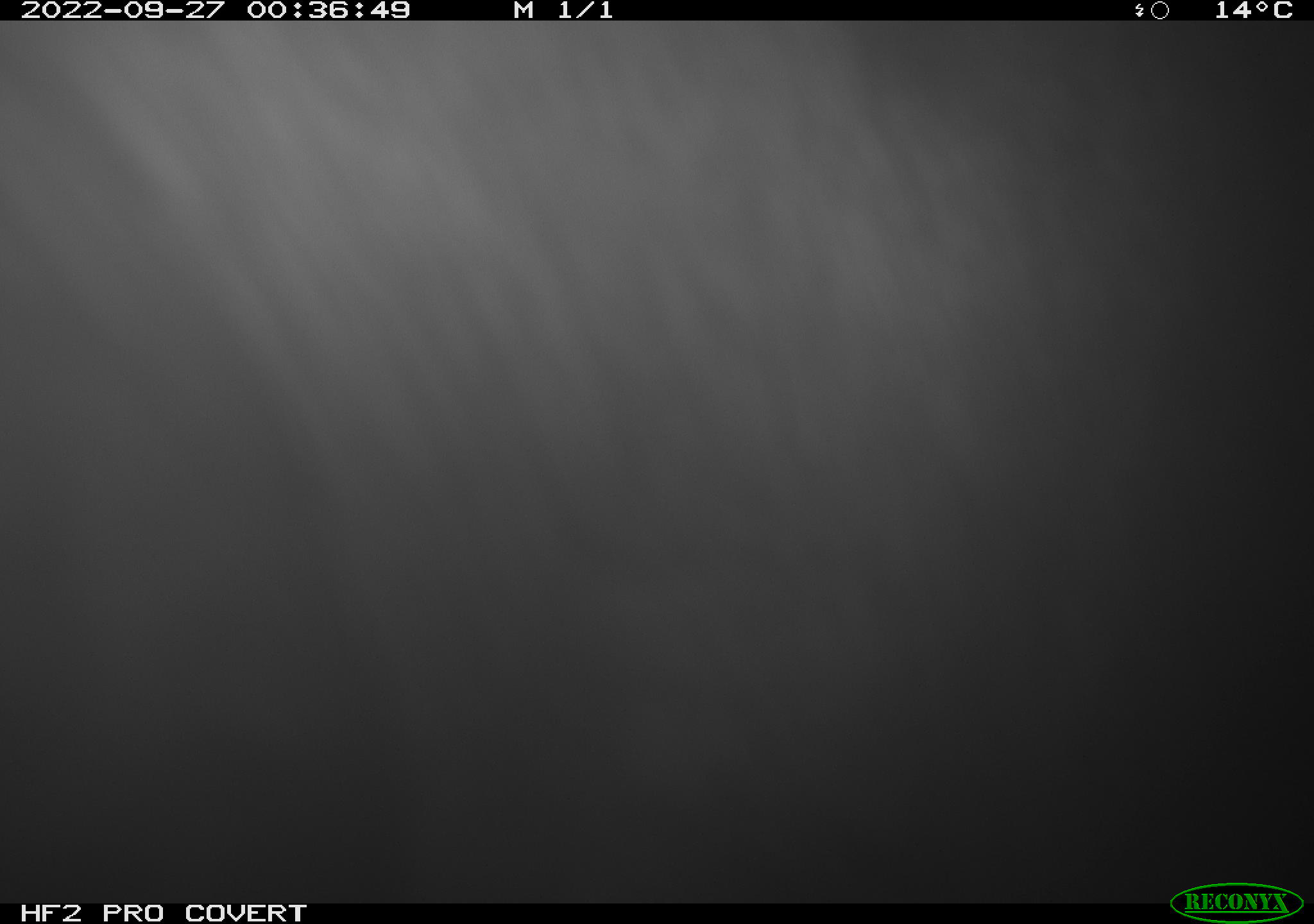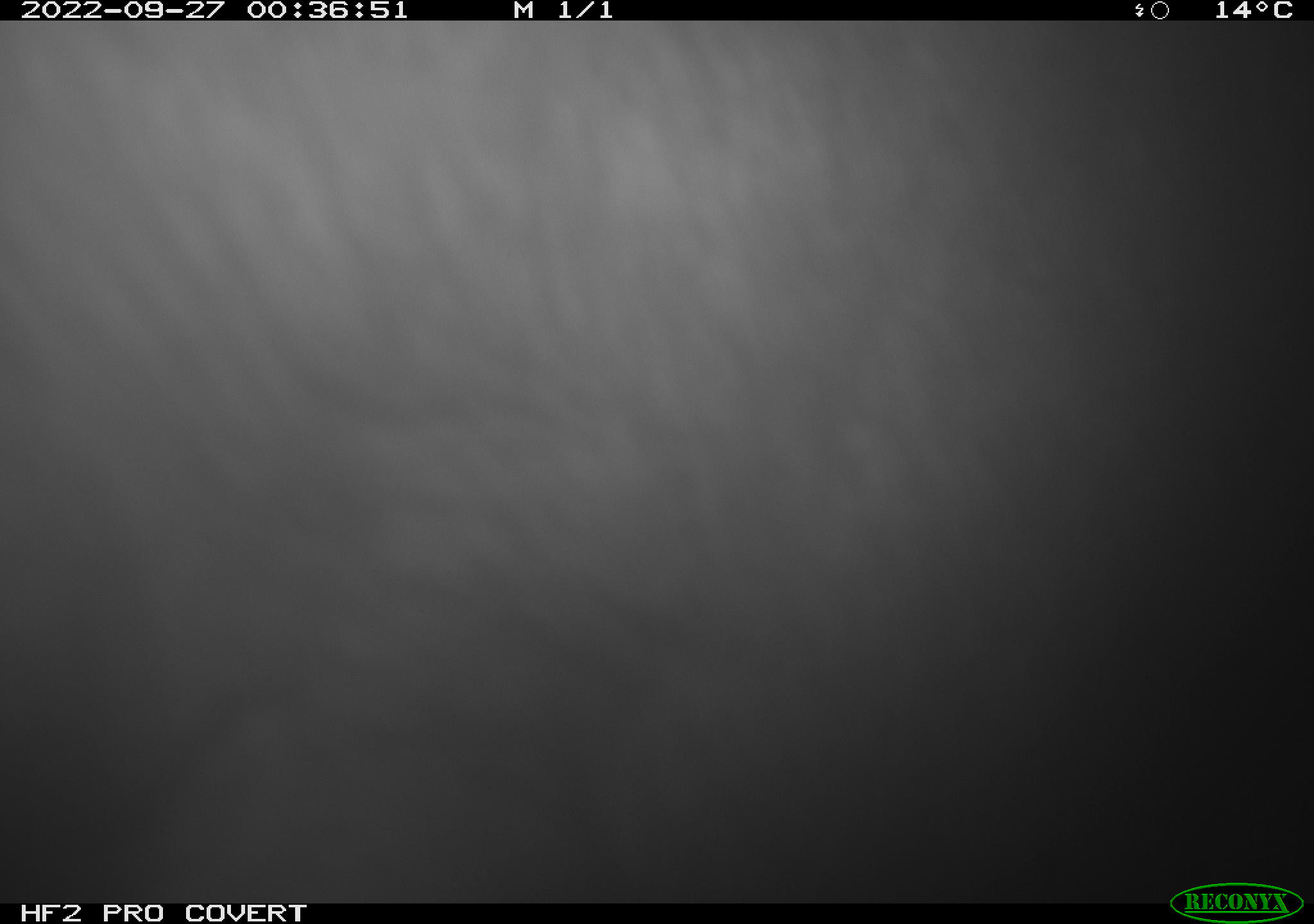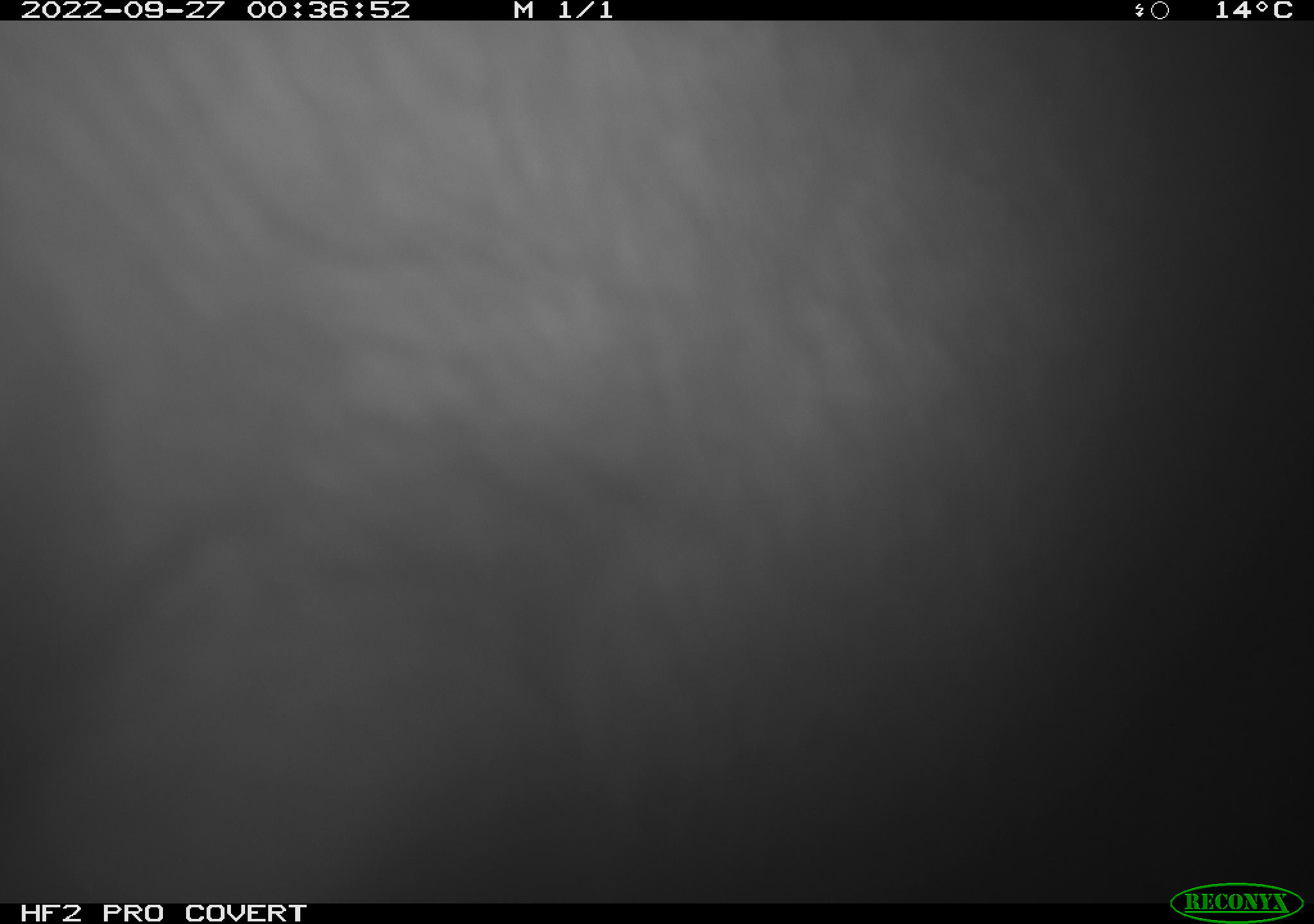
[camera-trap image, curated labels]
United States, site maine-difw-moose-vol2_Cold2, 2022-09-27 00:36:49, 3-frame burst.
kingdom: Animalia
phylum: Chordata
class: Mammalia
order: Artiodactyla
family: Cervidae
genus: Alces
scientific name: Alces alces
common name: moose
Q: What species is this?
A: Moose (Alces alces).